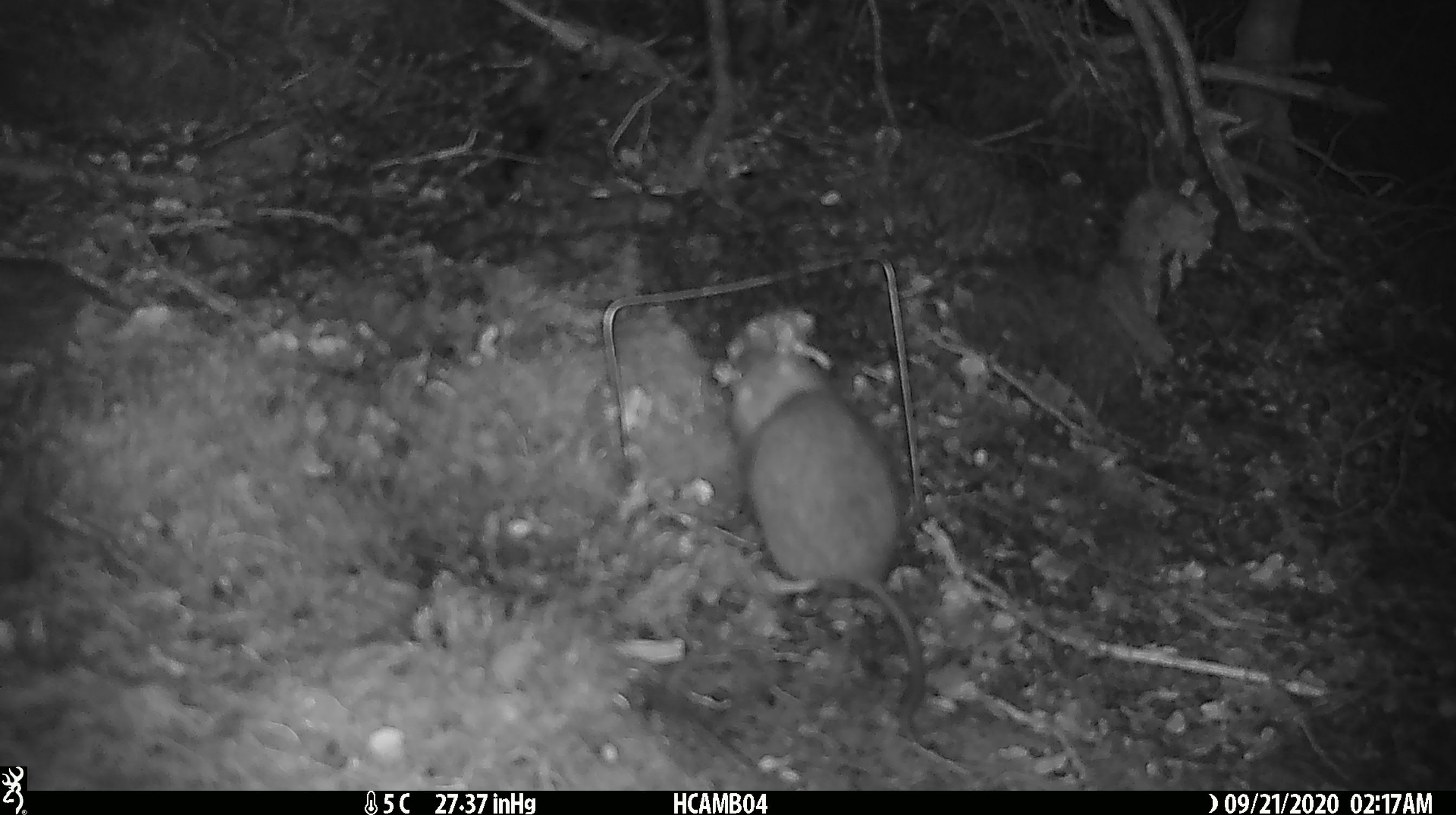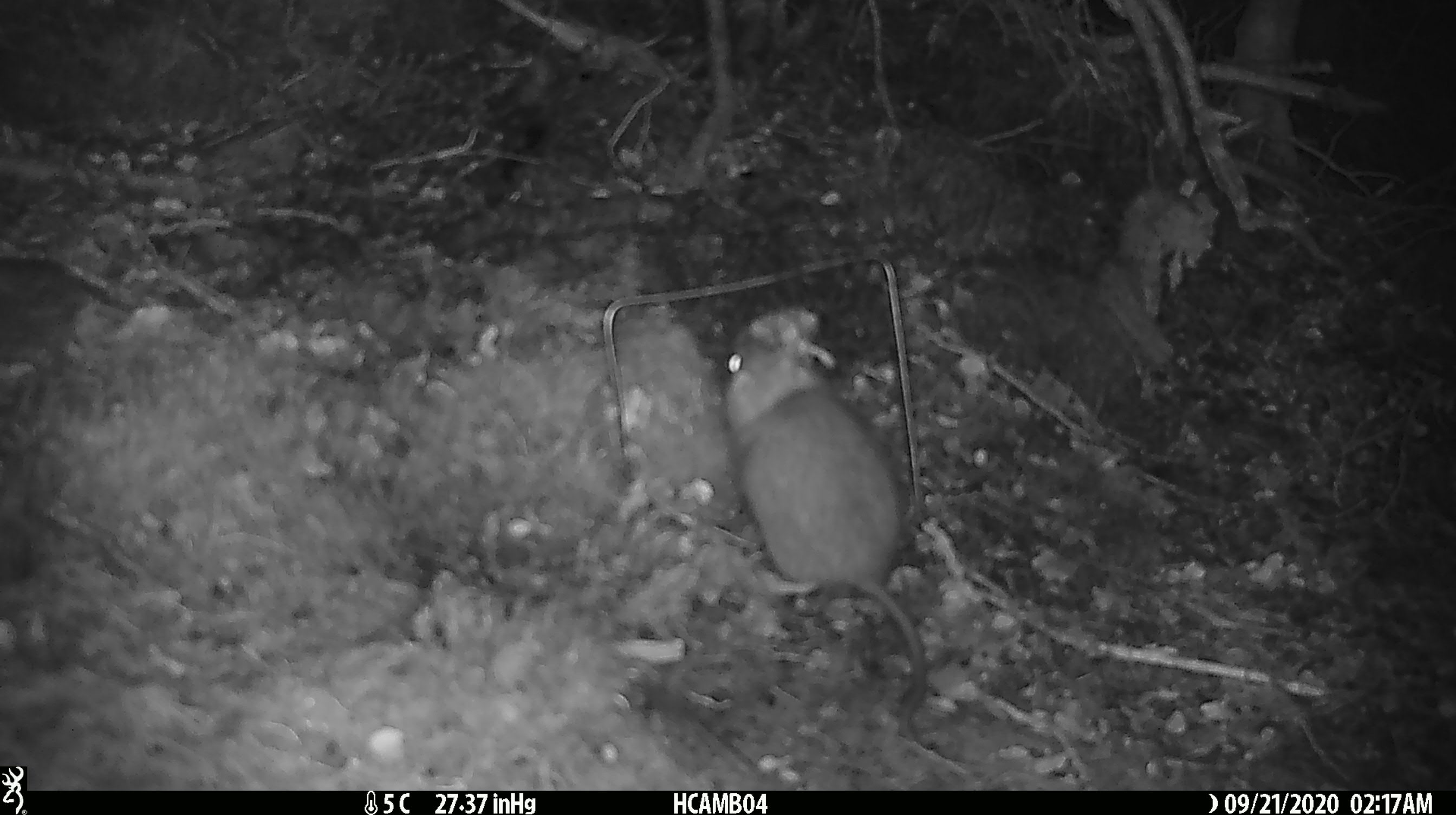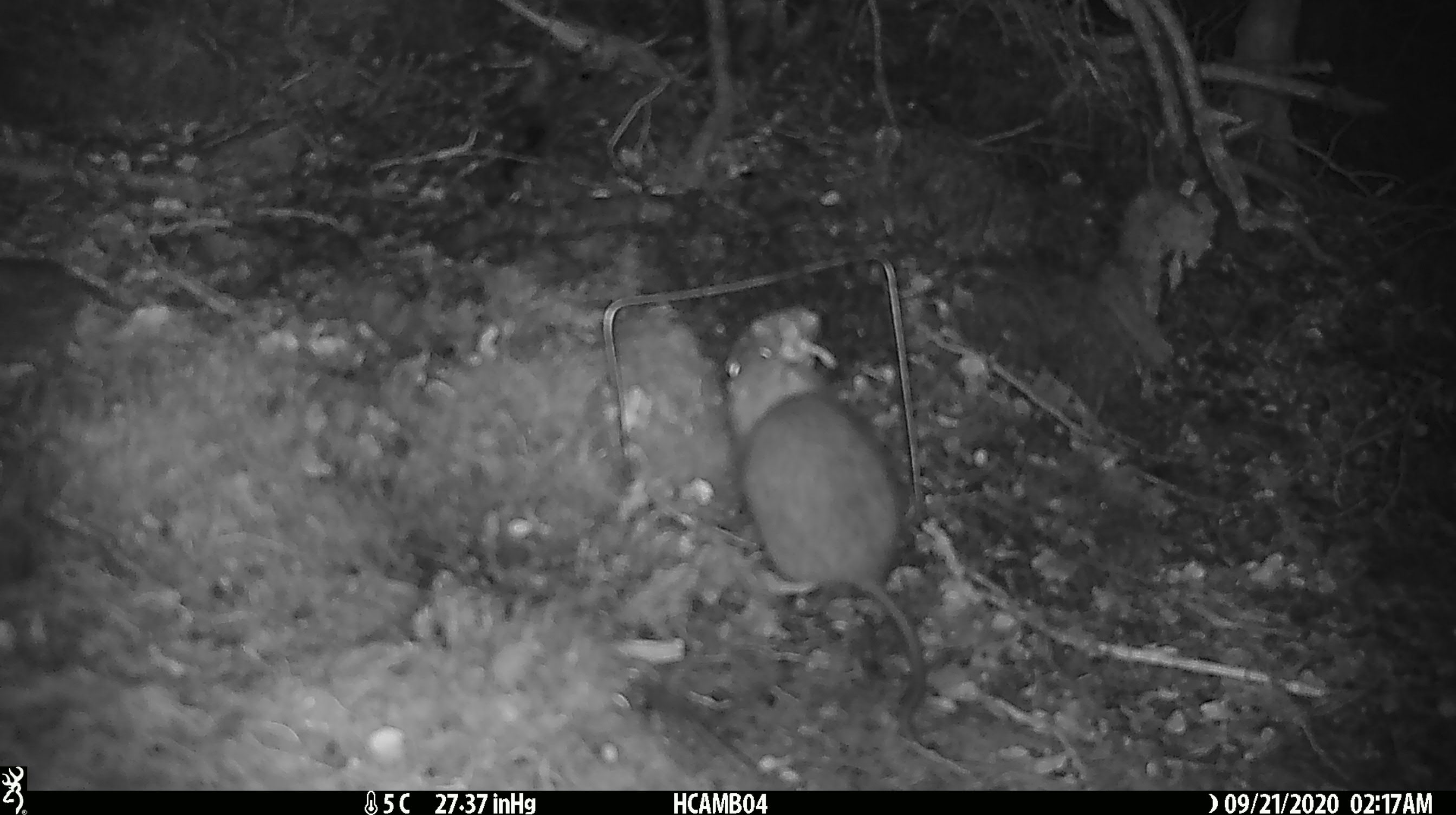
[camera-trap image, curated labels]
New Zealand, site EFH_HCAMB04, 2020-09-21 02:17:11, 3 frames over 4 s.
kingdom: Animalia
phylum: Chordata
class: Mammalia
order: Rodentia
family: Muridae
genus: Rattus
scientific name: Rattus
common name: rat